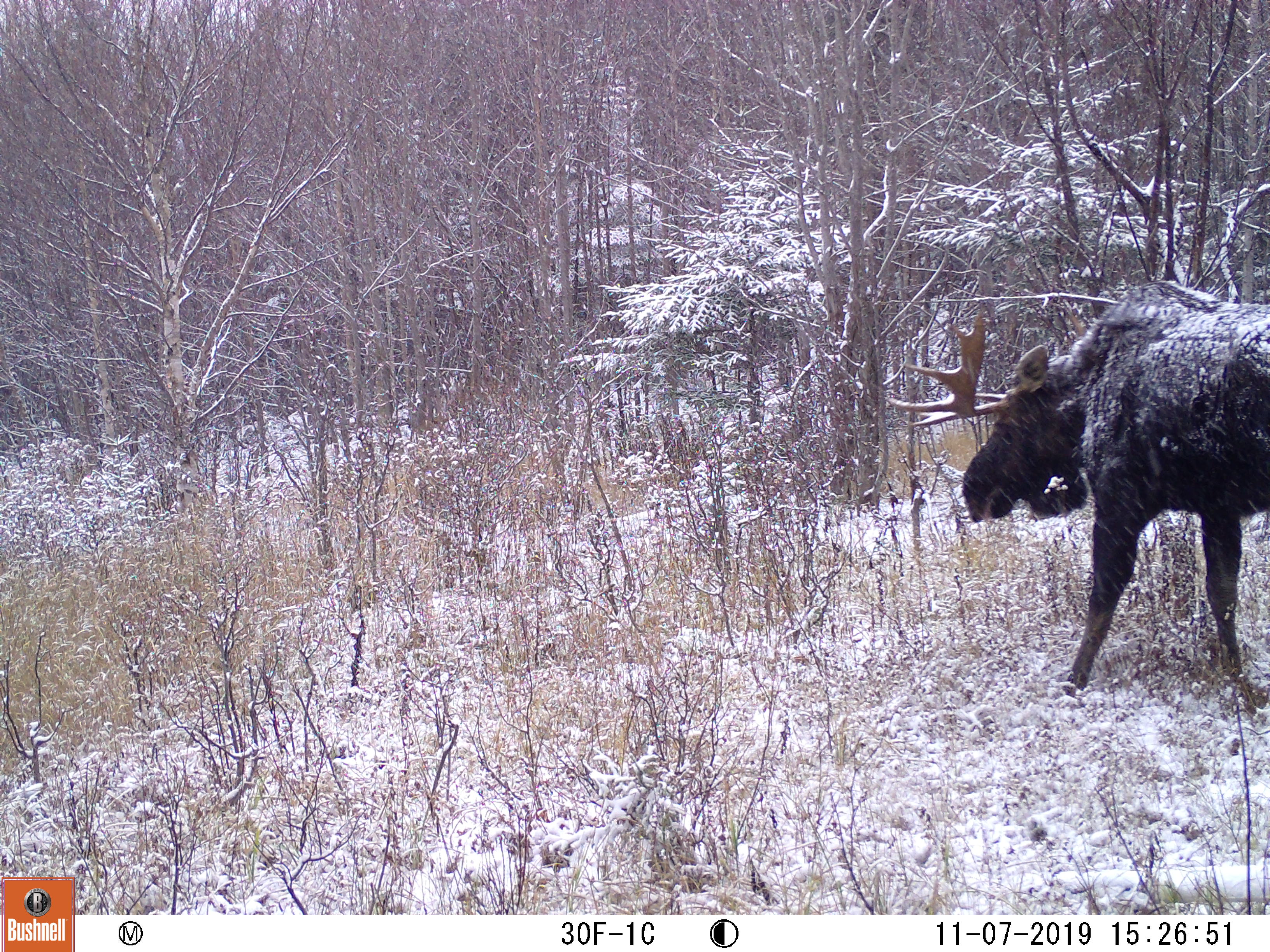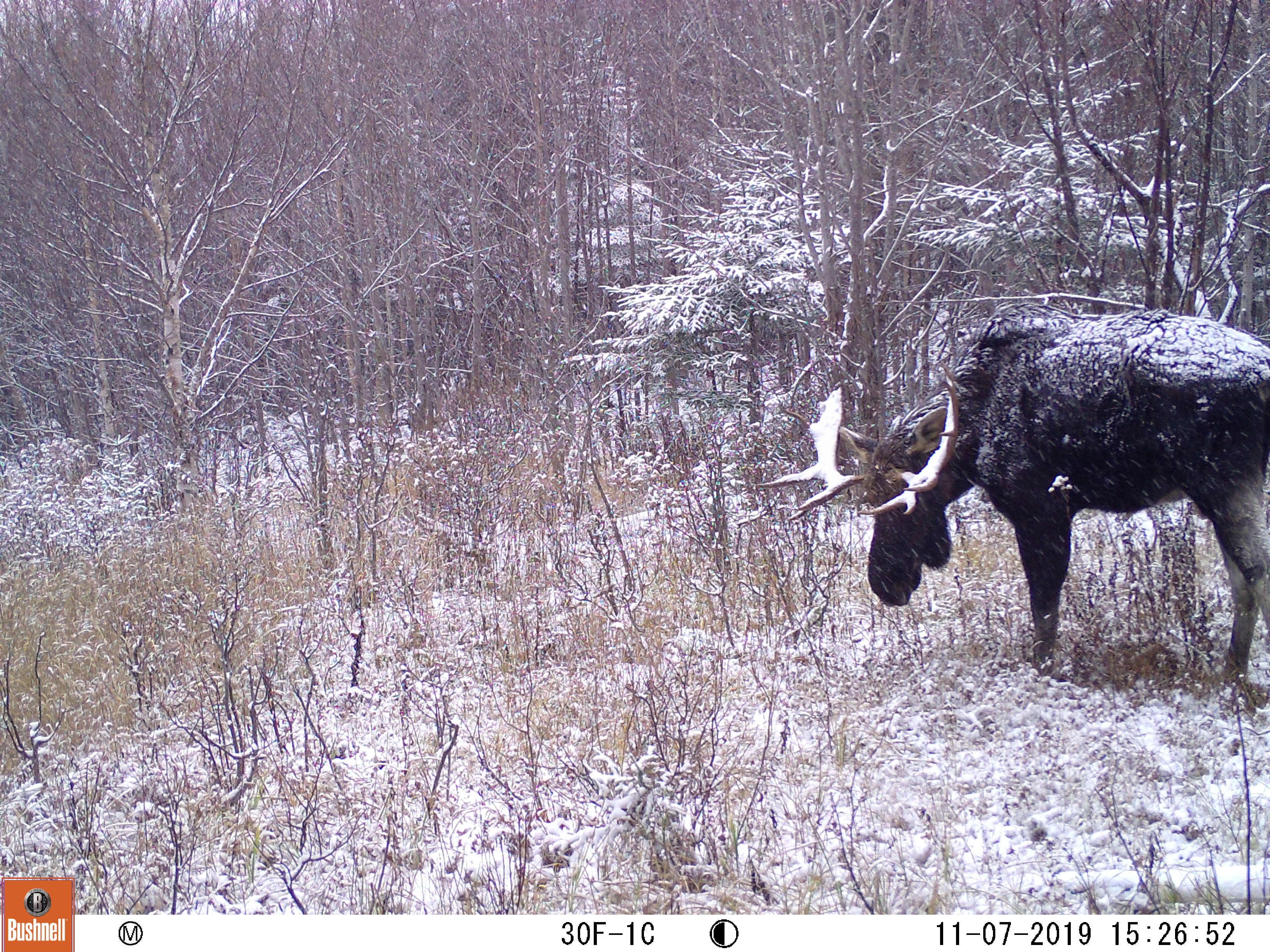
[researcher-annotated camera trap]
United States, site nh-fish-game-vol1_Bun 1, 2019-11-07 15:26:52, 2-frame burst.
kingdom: Animalia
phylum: Chordata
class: Mammalia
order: Artiodactyla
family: Cervidae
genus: Alces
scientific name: Alces alces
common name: moose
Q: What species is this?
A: Moose (Alces alces).